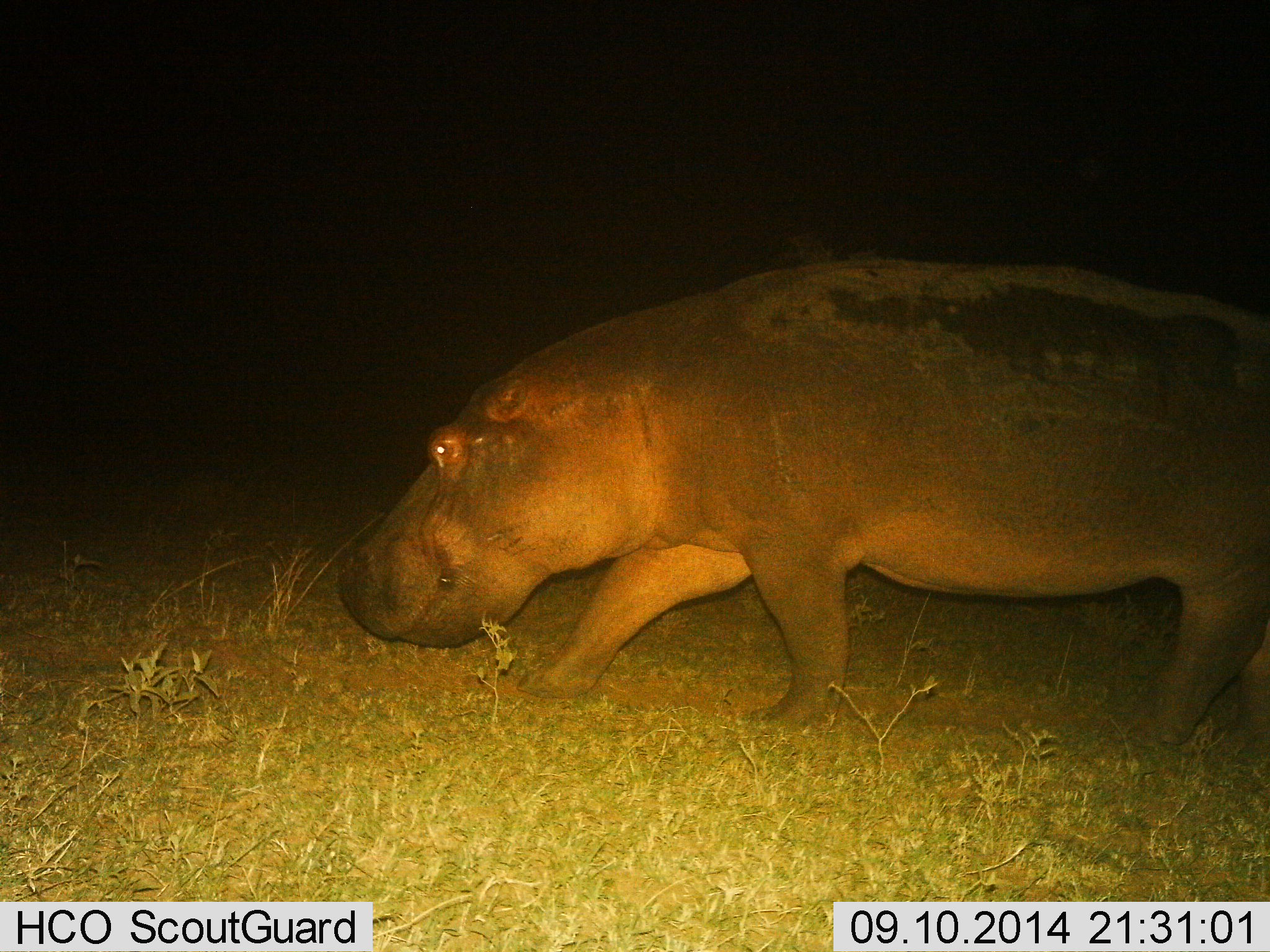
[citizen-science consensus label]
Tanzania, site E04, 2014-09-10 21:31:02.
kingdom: Animalia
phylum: Chordata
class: Mammalia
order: Artiodactyla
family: Hippopotamidae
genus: Hippopotamus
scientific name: Hippopotamus amphibius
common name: hippopotamus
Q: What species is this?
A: Hippopotamus (Hippopotamus amphibius).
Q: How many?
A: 1.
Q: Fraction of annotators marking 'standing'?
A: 0%.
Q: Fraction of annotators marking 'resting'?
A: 0%.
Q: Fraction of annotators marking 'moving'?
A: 100%.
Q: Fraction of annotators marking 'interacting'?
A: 0%.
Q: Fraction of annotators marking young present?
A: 0%.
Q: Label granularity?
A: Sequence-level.